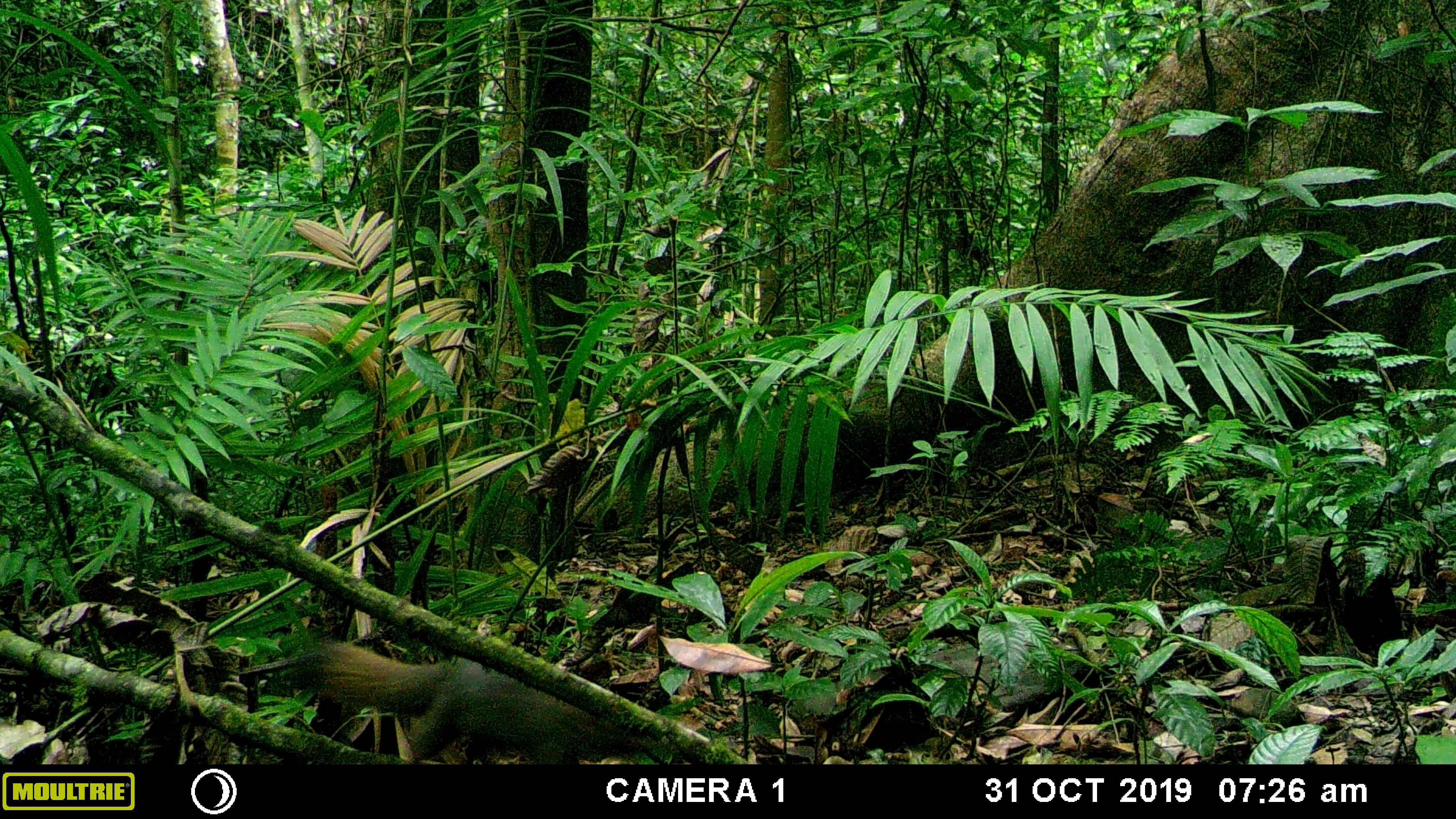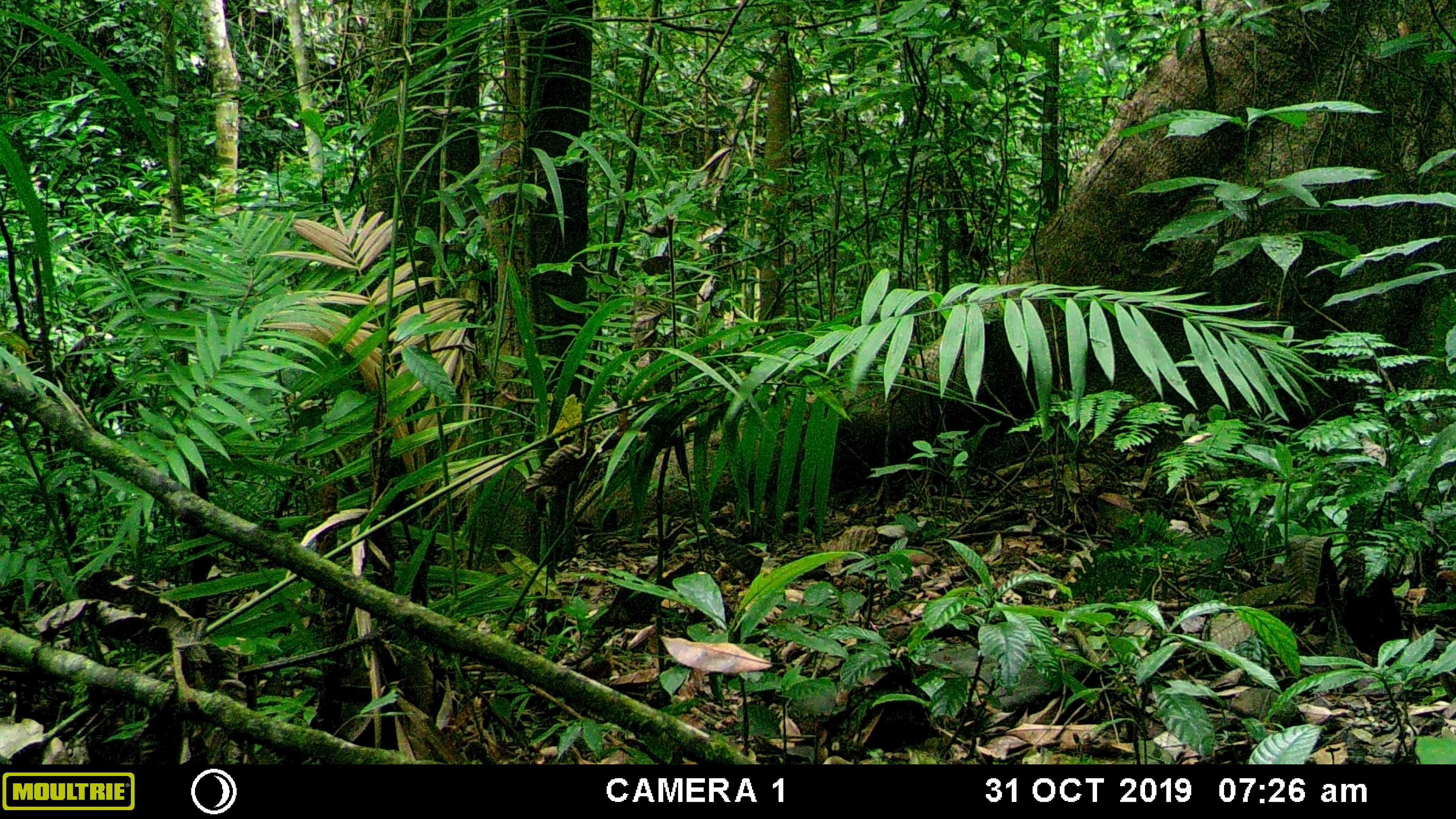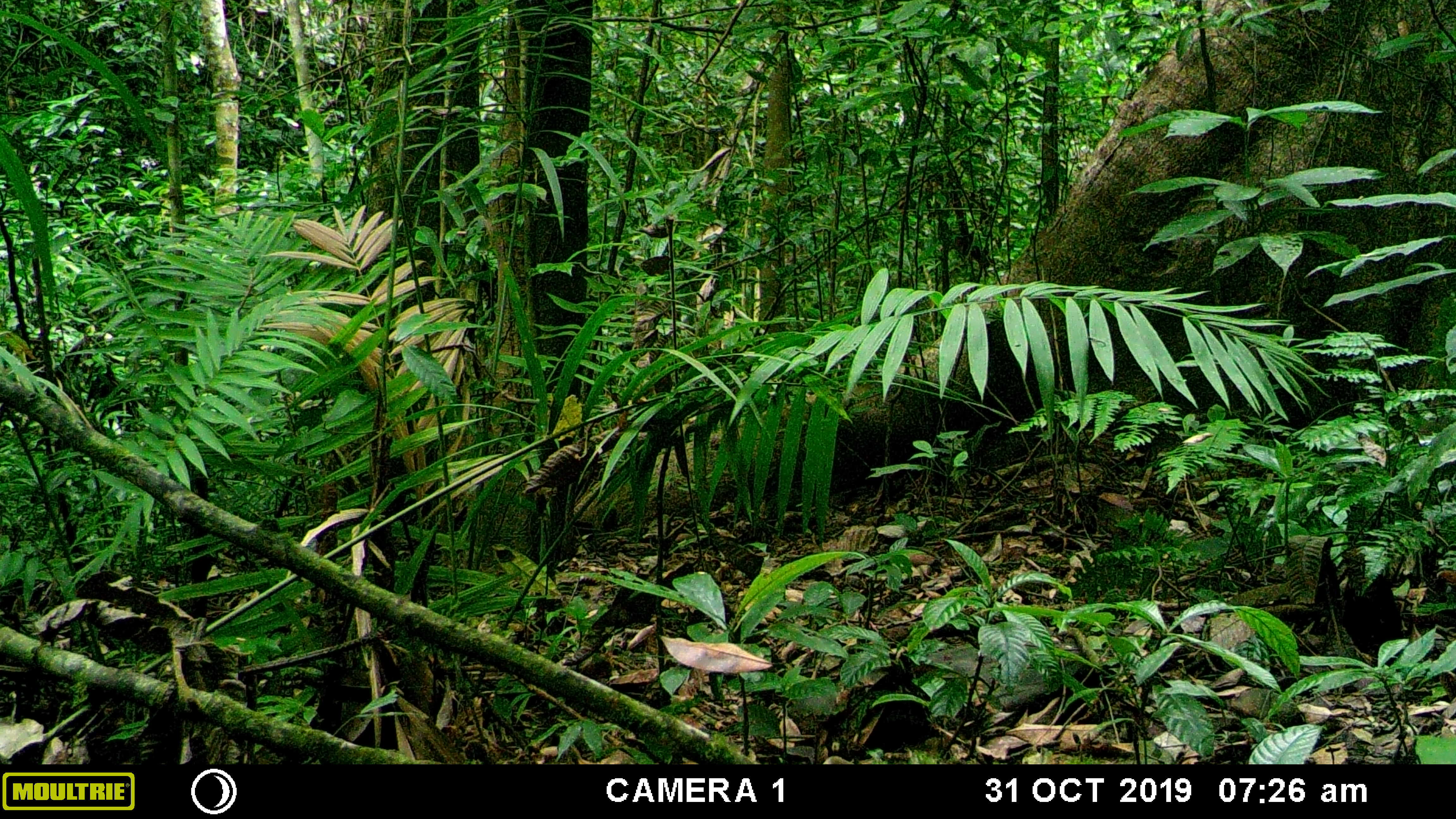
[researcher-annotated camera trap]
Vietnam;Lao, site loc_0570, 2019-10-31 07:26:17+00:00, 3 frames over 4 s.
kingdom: Animalia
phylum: Chordata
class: Mammalia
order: Rodentia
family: Sciuridae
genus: Callosciurus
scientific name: Callosciurus erythraeus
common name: pallas's squirrel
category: pallass squirrel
Pallass squirrel (pallas's squirrel) (Callosciurus erythraeus). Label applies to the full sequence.